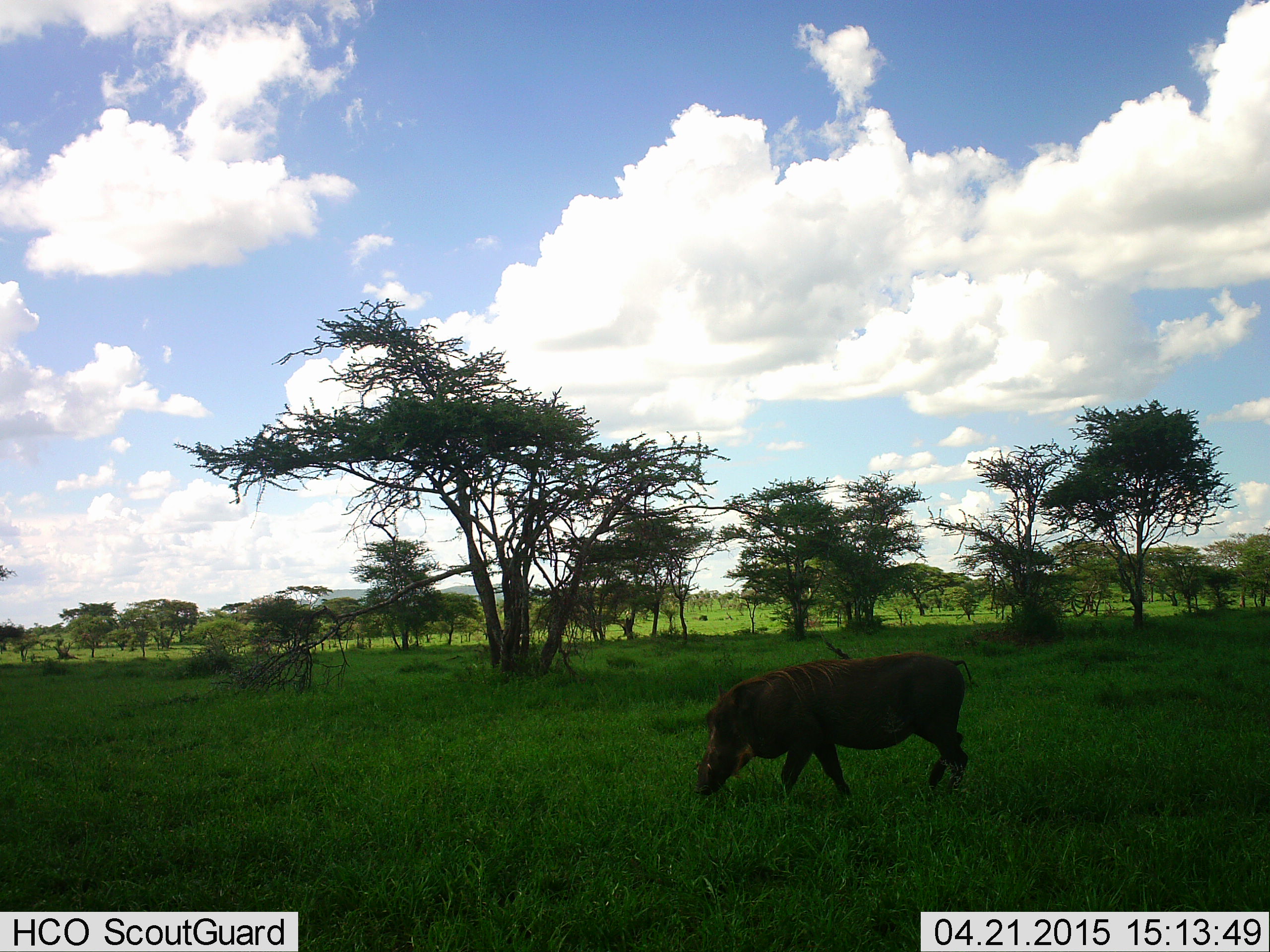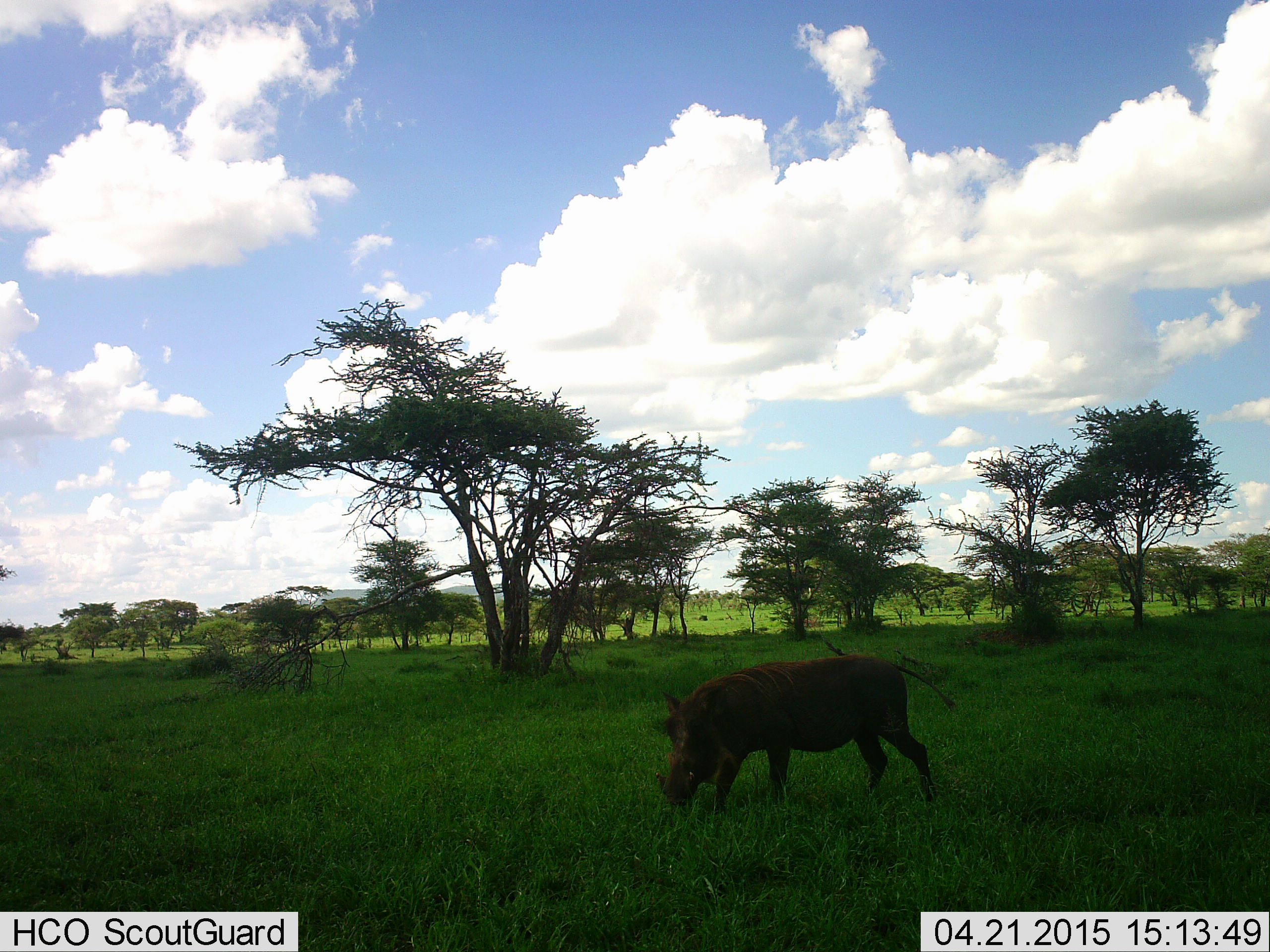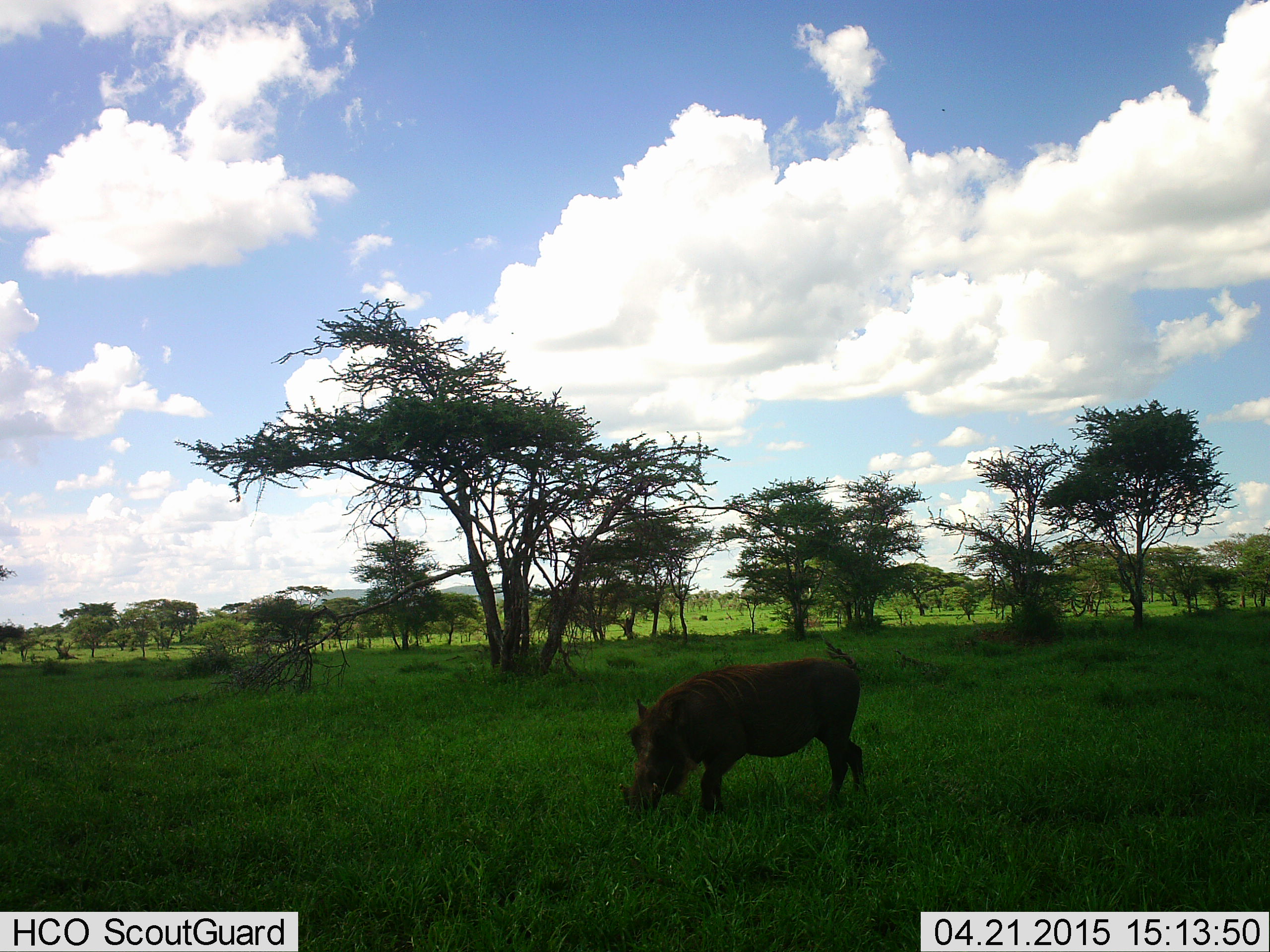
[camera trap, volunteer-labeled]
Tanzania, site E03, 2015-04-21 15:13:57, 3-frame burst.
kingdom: Animalia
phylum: Chordata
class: Mammalia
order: Artiodactyla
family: Suidae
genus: Phacochoerus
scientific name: Phacochoerus africanus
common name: warthog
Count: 1.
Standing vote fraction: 0%.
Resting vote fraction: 0%.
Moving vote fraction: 90%.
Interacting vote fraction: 0%.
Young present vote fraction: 0%.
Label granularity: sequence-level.